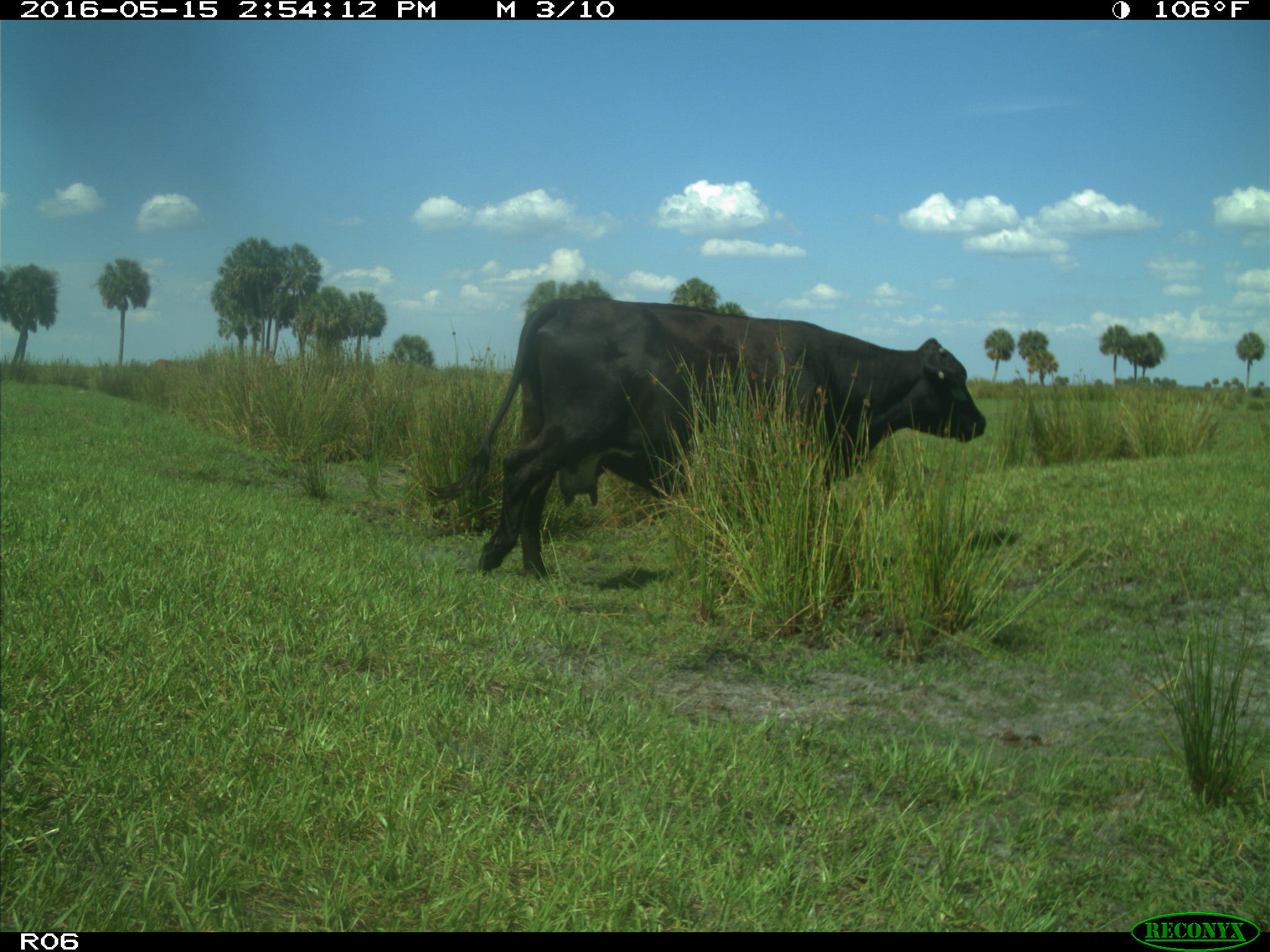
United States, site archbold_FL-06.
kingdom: Animalia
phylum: Chordata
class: Mammalia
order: Artiodactyla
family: Bovidae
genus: Bos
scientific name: Bos taurus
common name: domestic cow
Bos taurus (domestic cow).